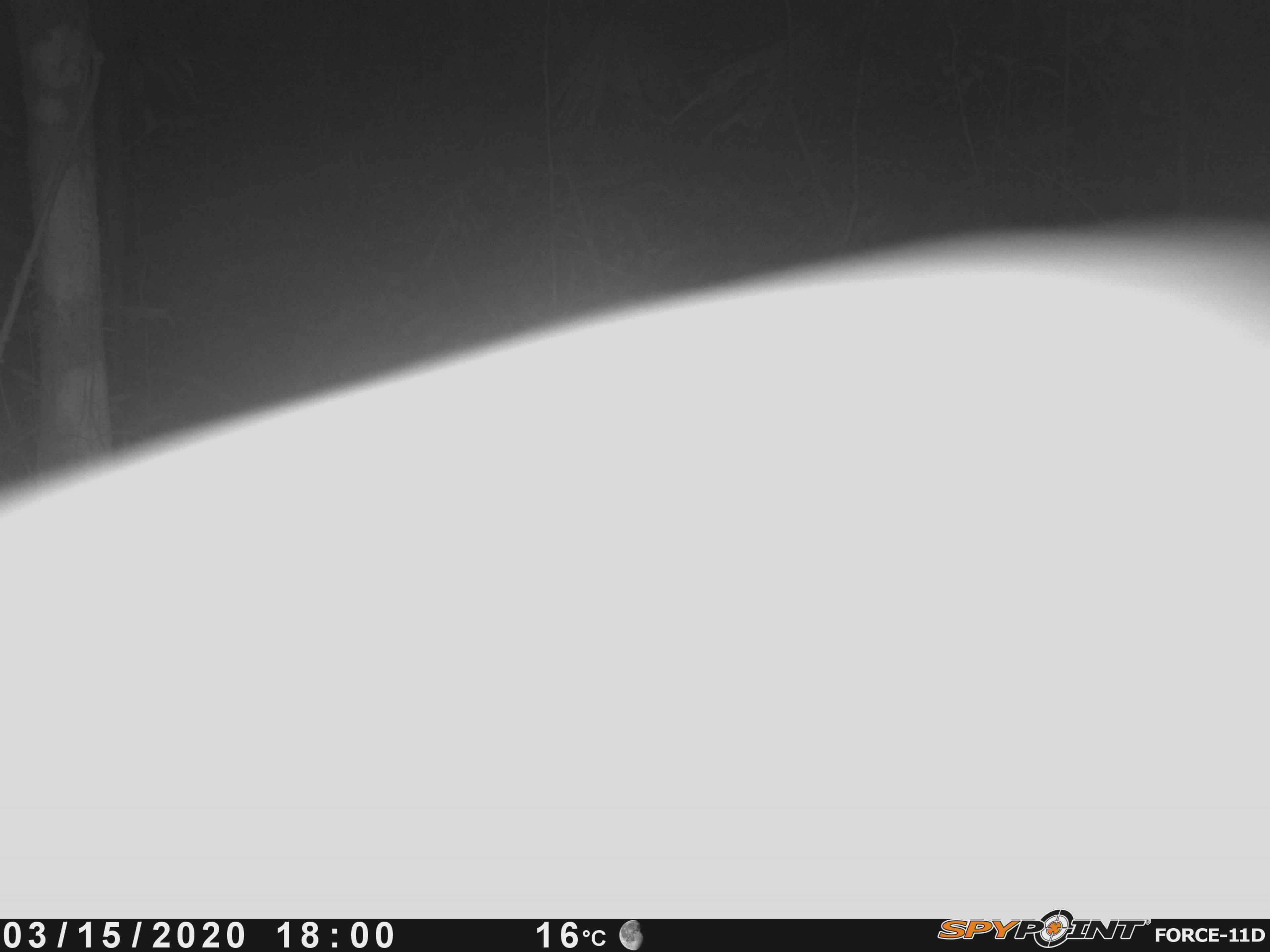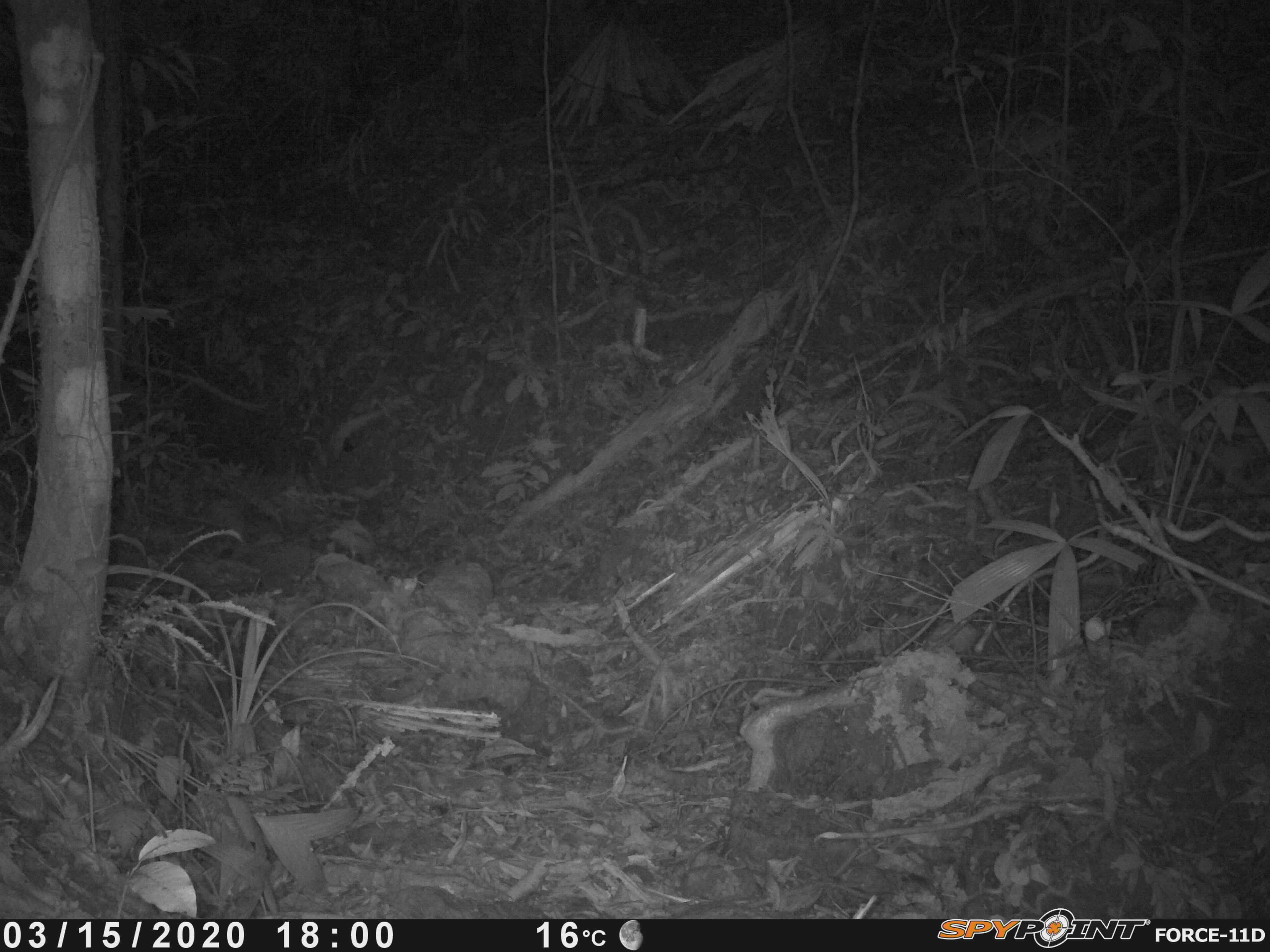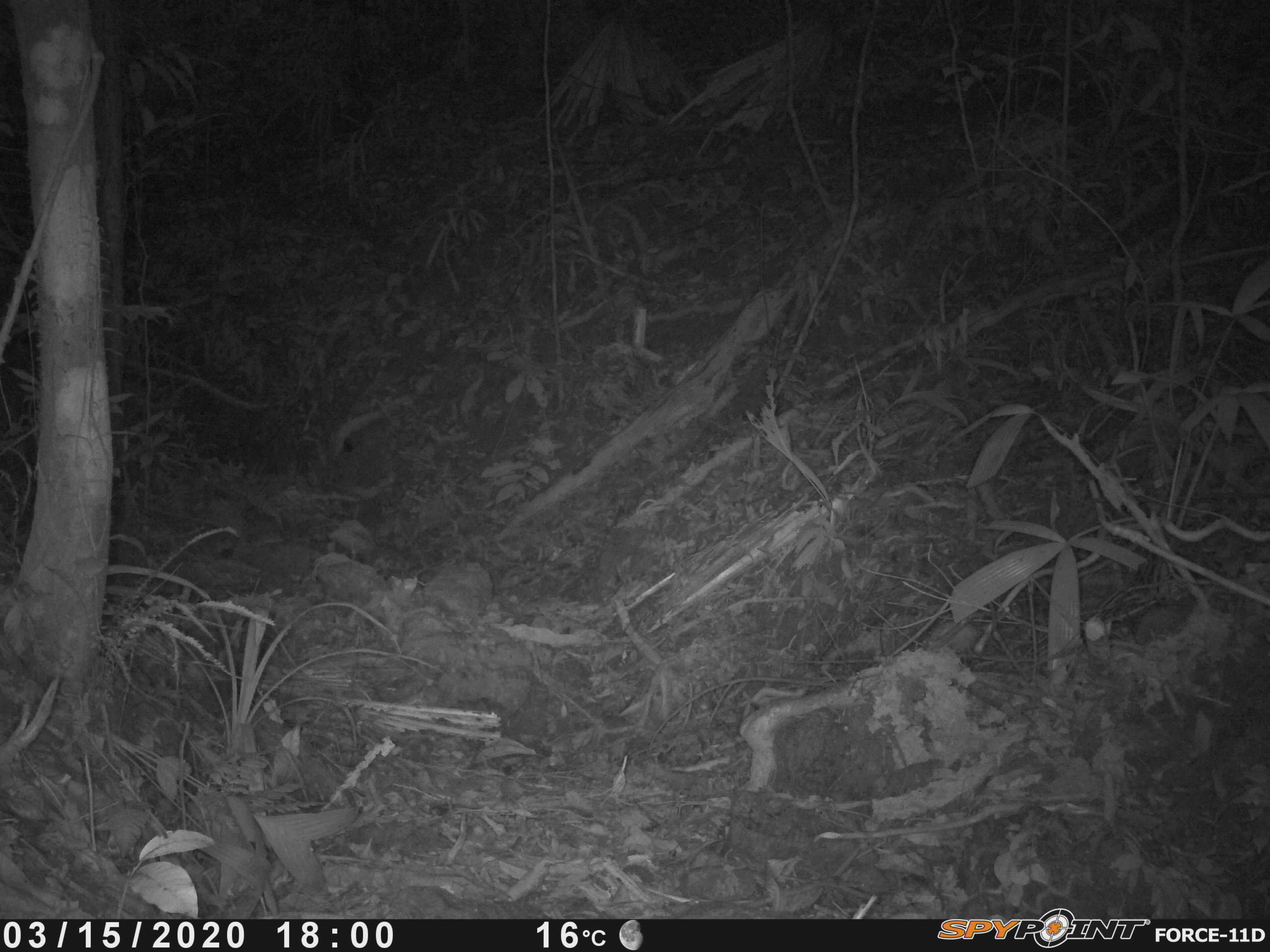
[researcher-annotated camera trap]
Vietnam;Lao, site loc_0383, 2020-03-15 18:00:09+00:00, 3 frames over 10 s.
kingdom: Animalia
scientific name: Animalia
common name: animal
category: unidentified animal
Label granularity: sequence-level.